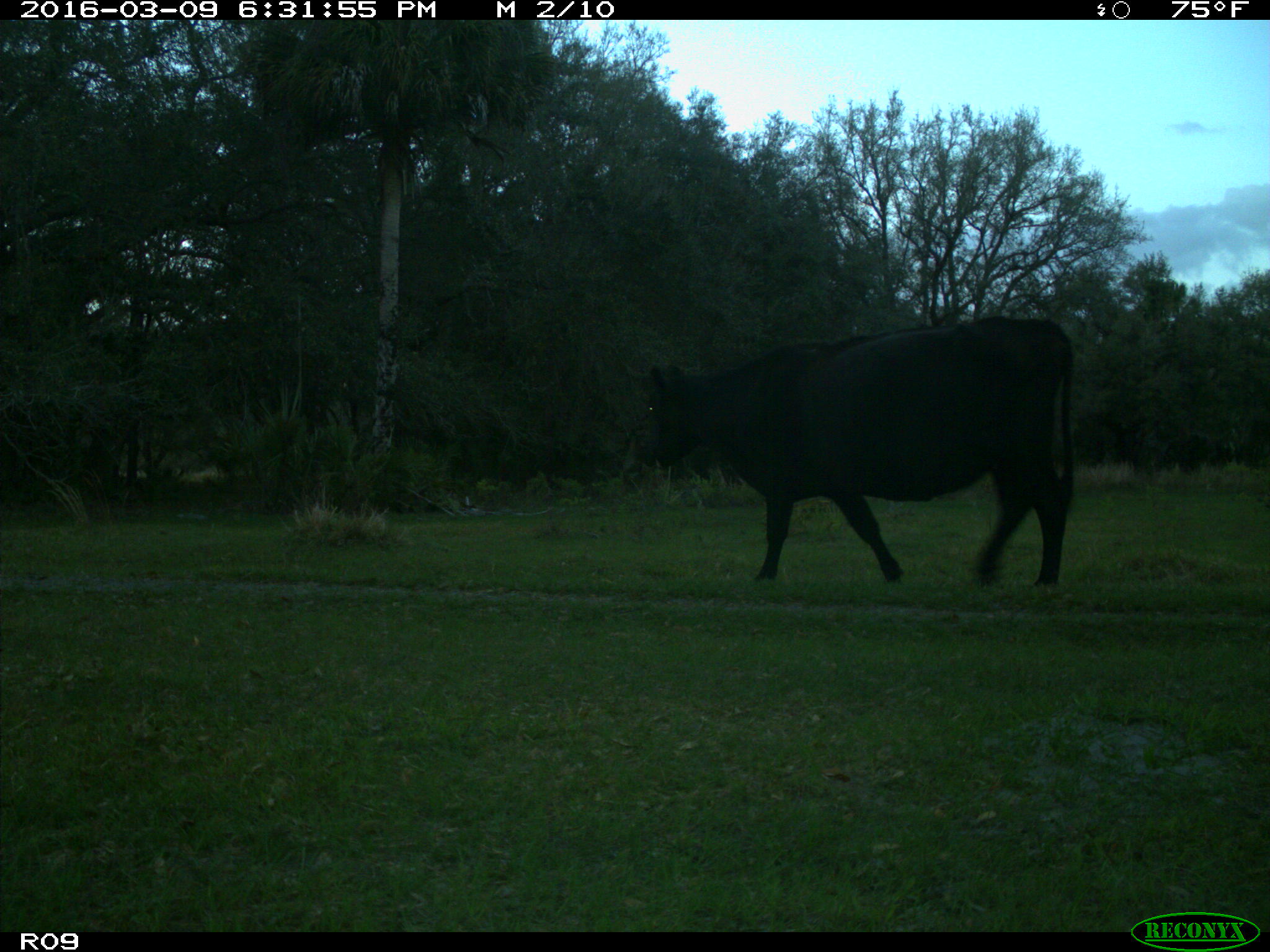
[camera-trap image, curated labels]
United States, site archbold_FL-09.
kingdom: Animalia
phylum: Chordata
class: Mammalia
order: Artiodactyla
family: Bovidae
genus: Bos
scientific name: Bos taurus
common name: domestic cow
Bos taurus (domestic cow).